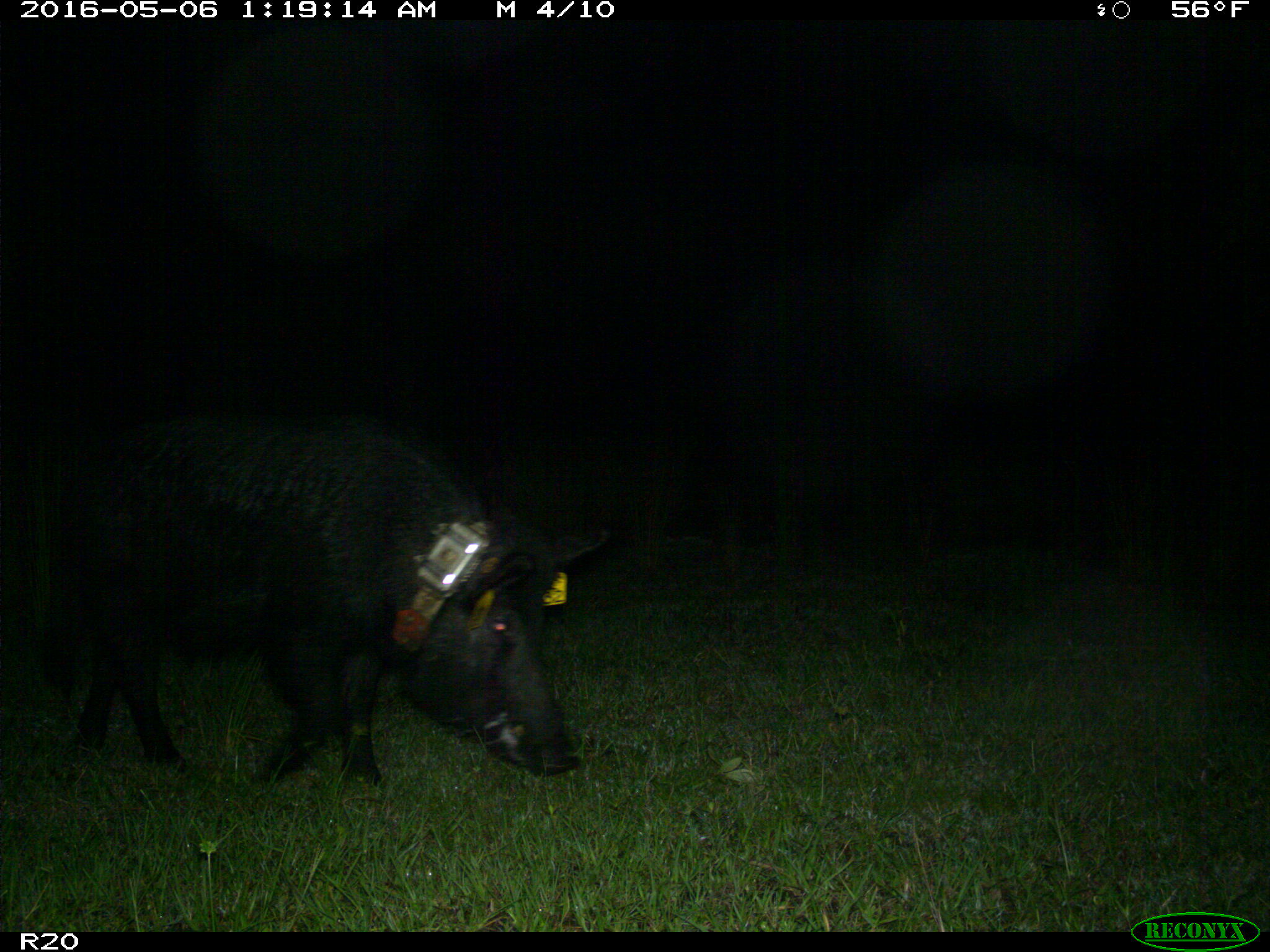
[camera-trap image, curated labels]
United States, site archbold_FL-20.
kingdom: Animalia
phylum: Chordata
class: Mammalia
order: Artiodactyla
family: Suidae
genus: Sus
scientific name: Sus scrofa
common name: wild boar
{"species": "Sus scrofa (wild boar)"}